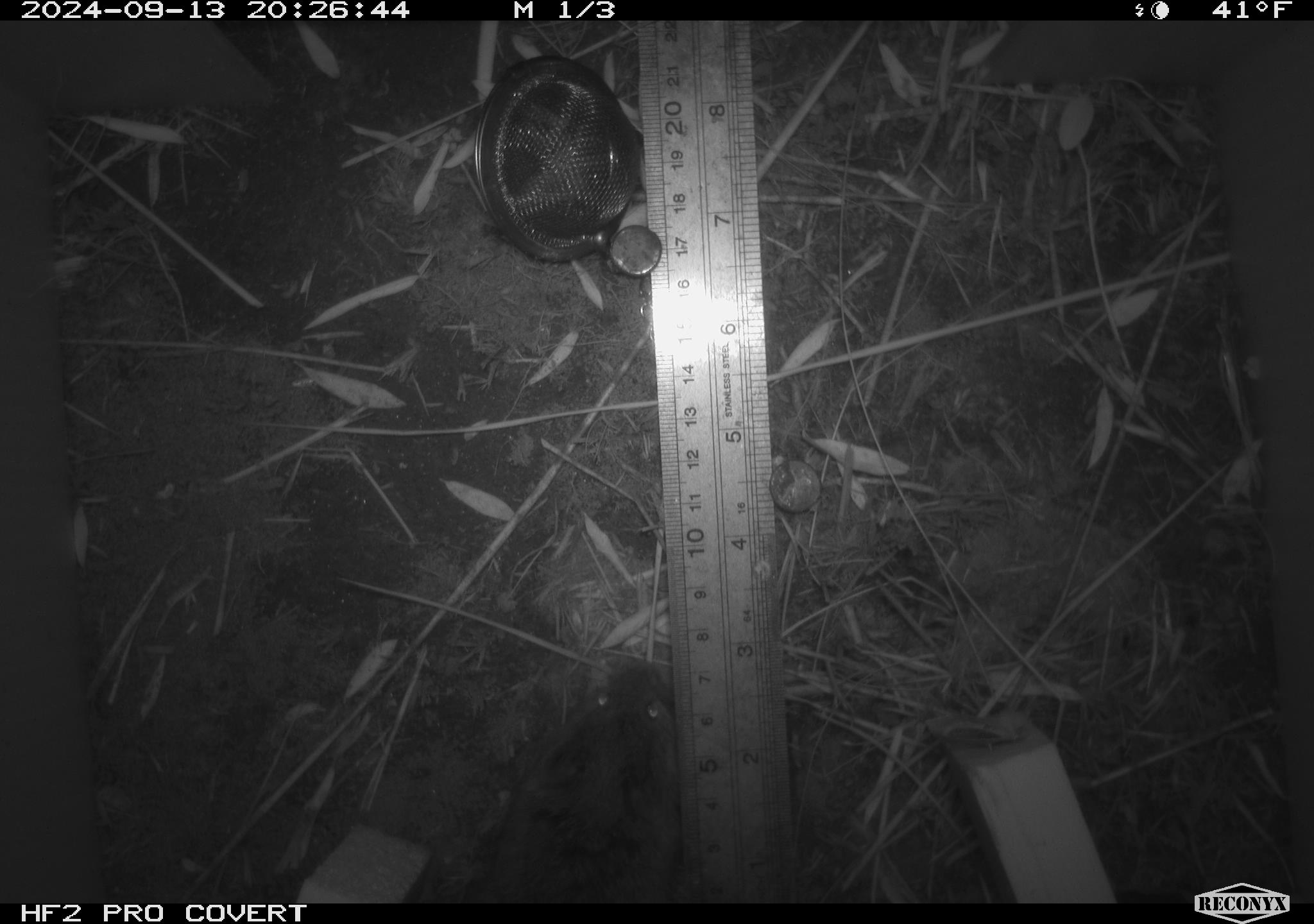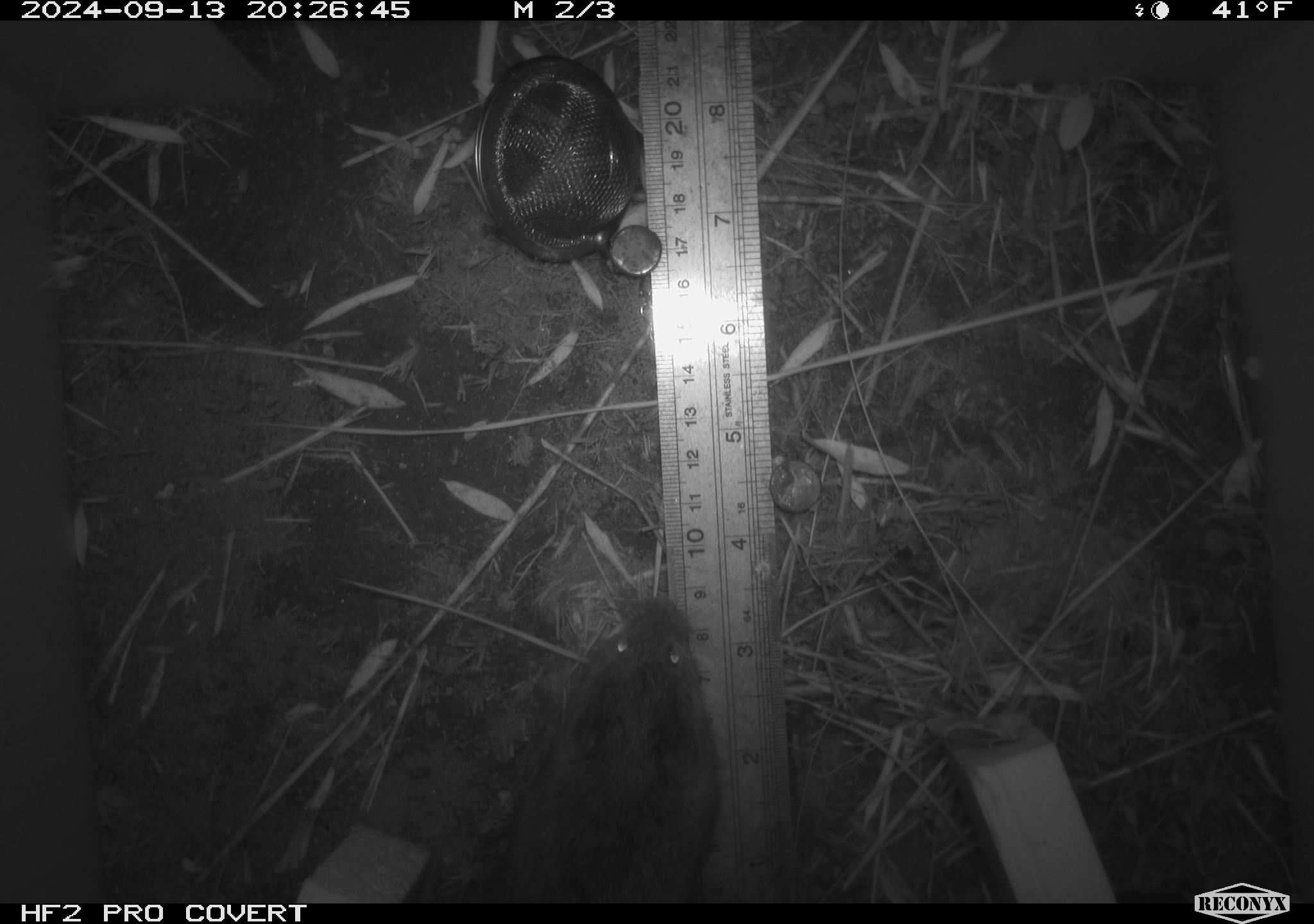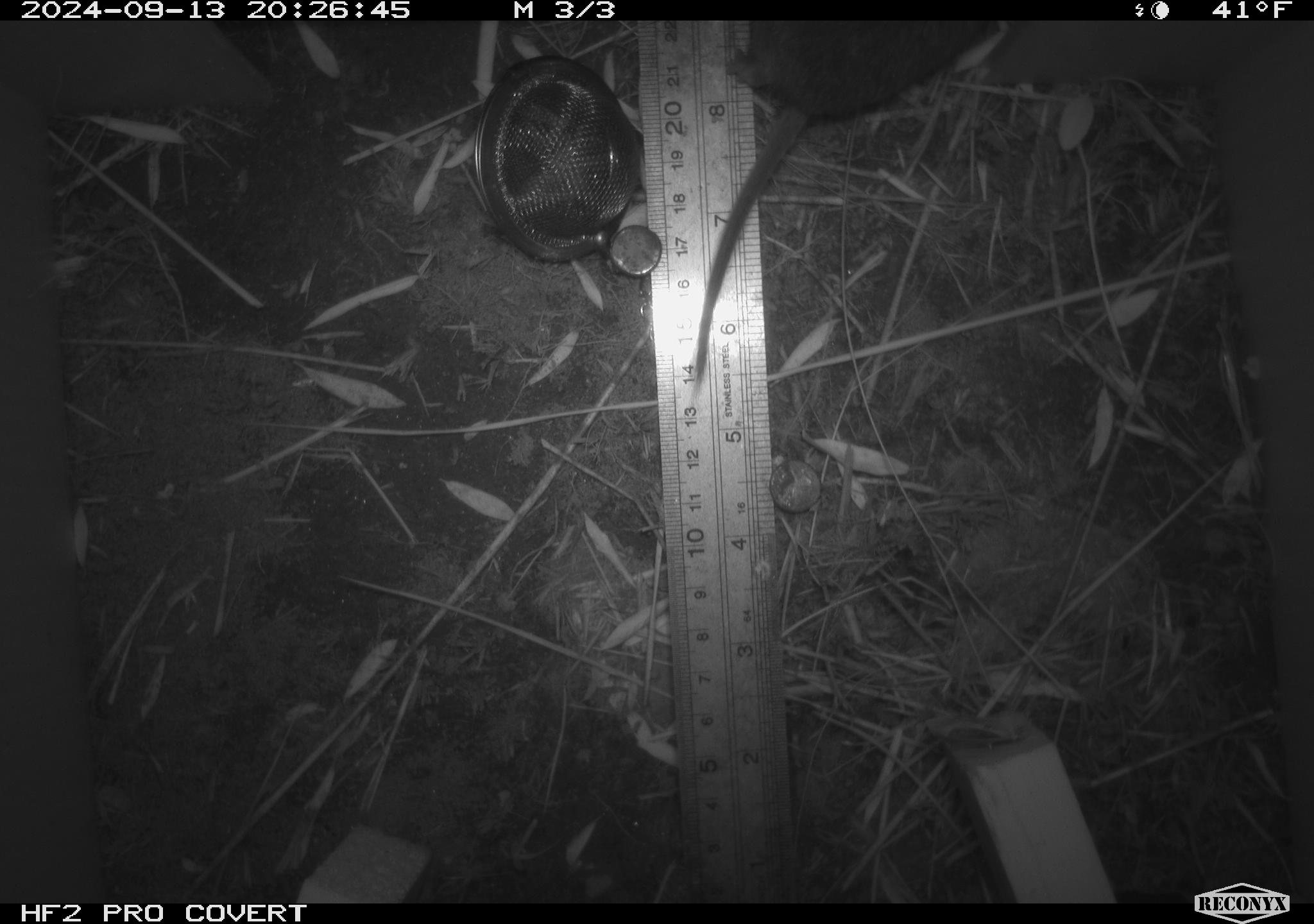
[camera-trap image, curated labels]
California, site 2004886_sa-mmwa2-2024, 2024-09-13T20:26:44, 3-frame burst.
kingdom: Animalia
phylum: Chordata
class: Mammalia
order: Rodentia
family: Cricetidae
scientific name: Arvicolinae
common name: voles, lemmings, and muskrats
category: arvicolinae subfamily